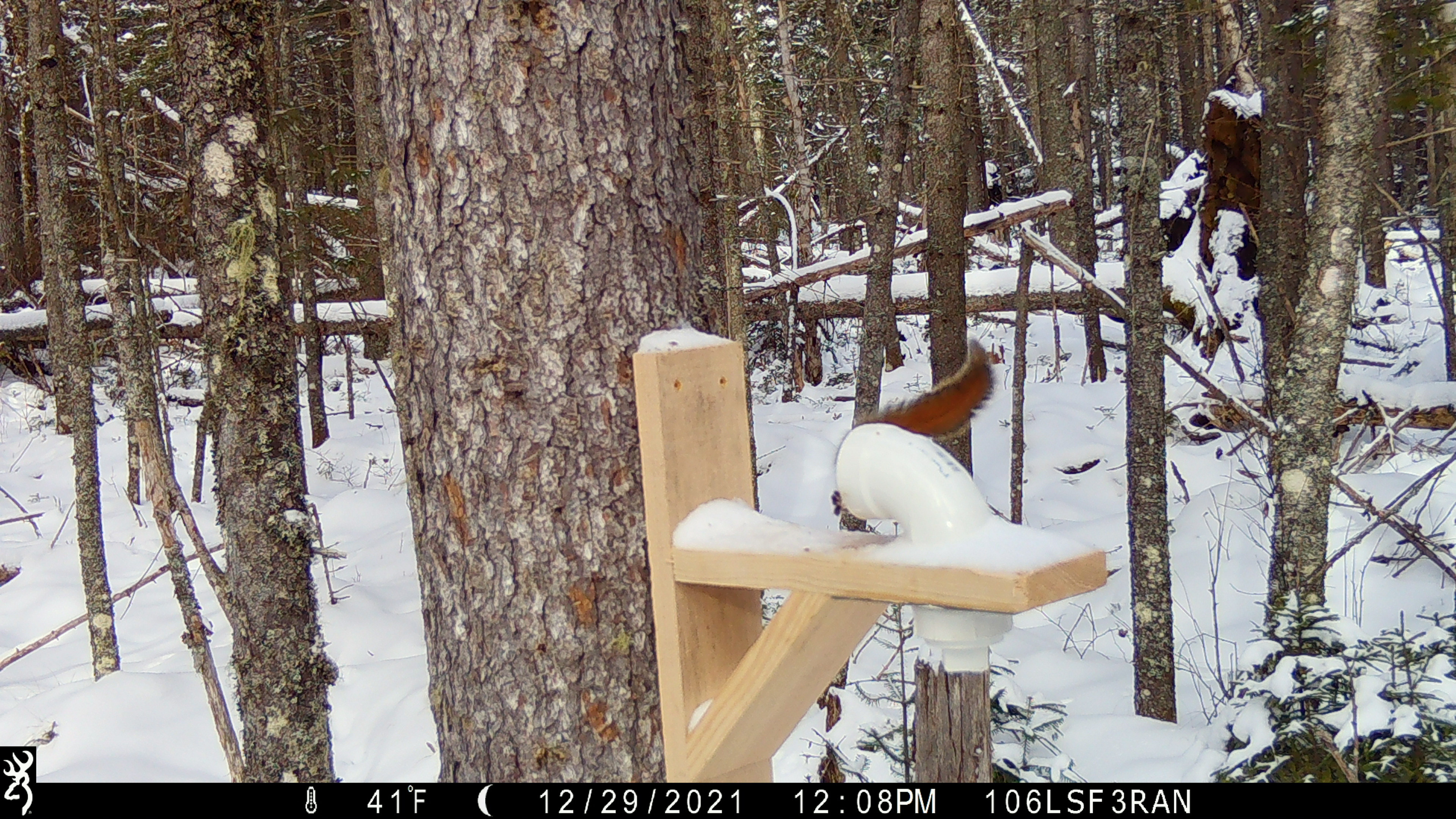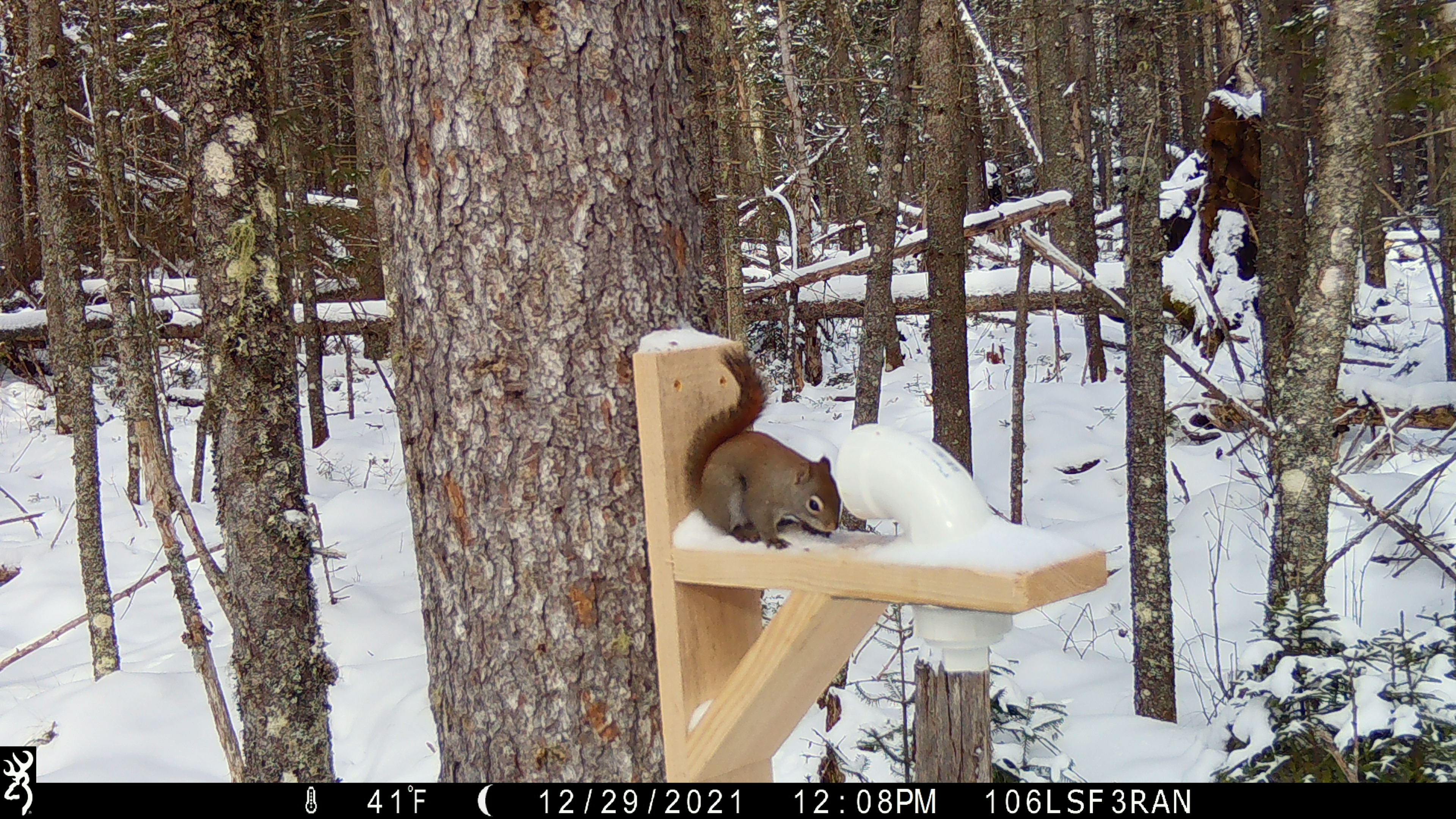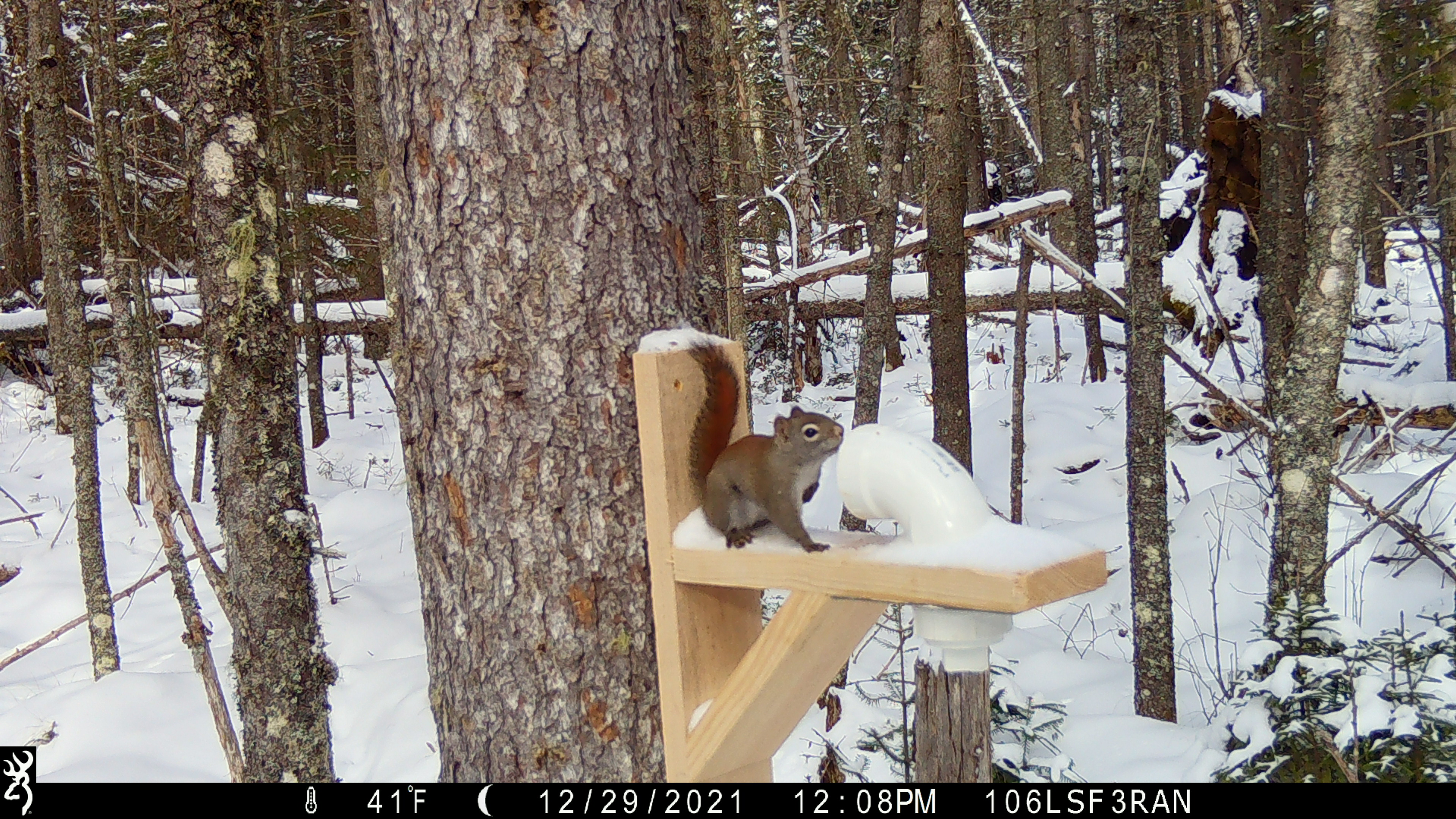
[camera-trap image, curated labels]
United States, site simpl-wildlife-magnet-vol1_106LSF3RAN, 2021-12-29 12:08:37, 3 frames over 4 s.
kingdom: Animalia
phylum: Chordata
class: Mammalia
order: Rodentia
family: Sciuridae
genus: Tamiasciurus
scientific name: Tamiasciurus hudsonicus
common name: red squirrel